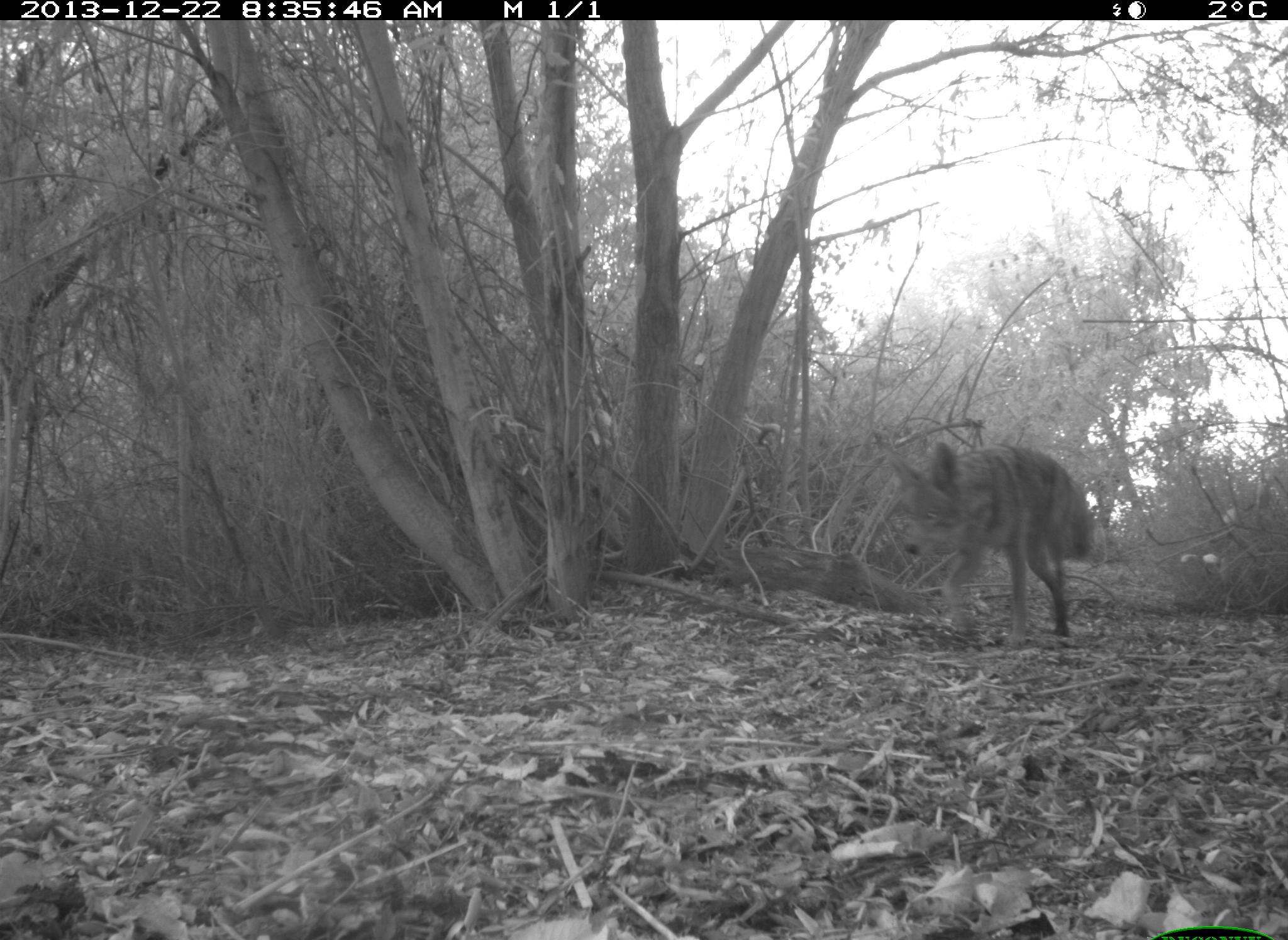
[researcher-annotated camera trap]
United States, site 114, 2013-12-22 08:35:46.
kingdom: Animalia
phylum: Chordata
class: Mammalia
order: Carnivora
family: Canidae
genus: Canis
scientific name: Canis latrans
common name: coyote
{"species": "coyote (Canis latrans)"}